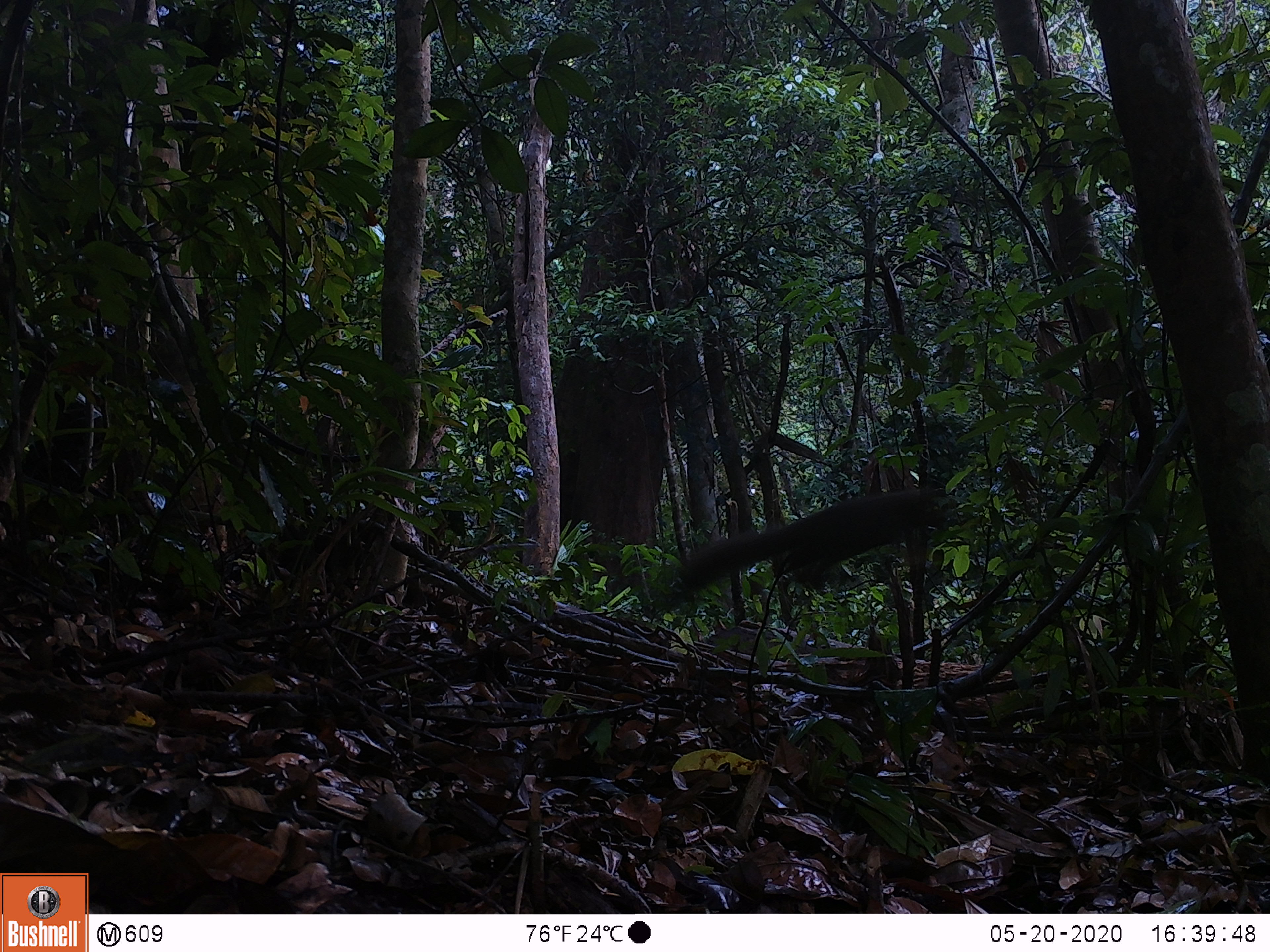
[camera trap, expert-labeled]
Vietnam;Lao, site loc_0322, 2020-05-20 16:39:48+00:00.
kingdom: Animalia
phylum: Chordata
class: Mammalia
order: Rodentia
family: Sciuridae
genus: Callosciurus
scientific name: Callosciurus erythraeus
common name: pallas's squirrel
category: pallass squirrel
Pallass squirrel (pallas's squirrel) (Callosciurus erythraeus). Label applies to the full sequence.